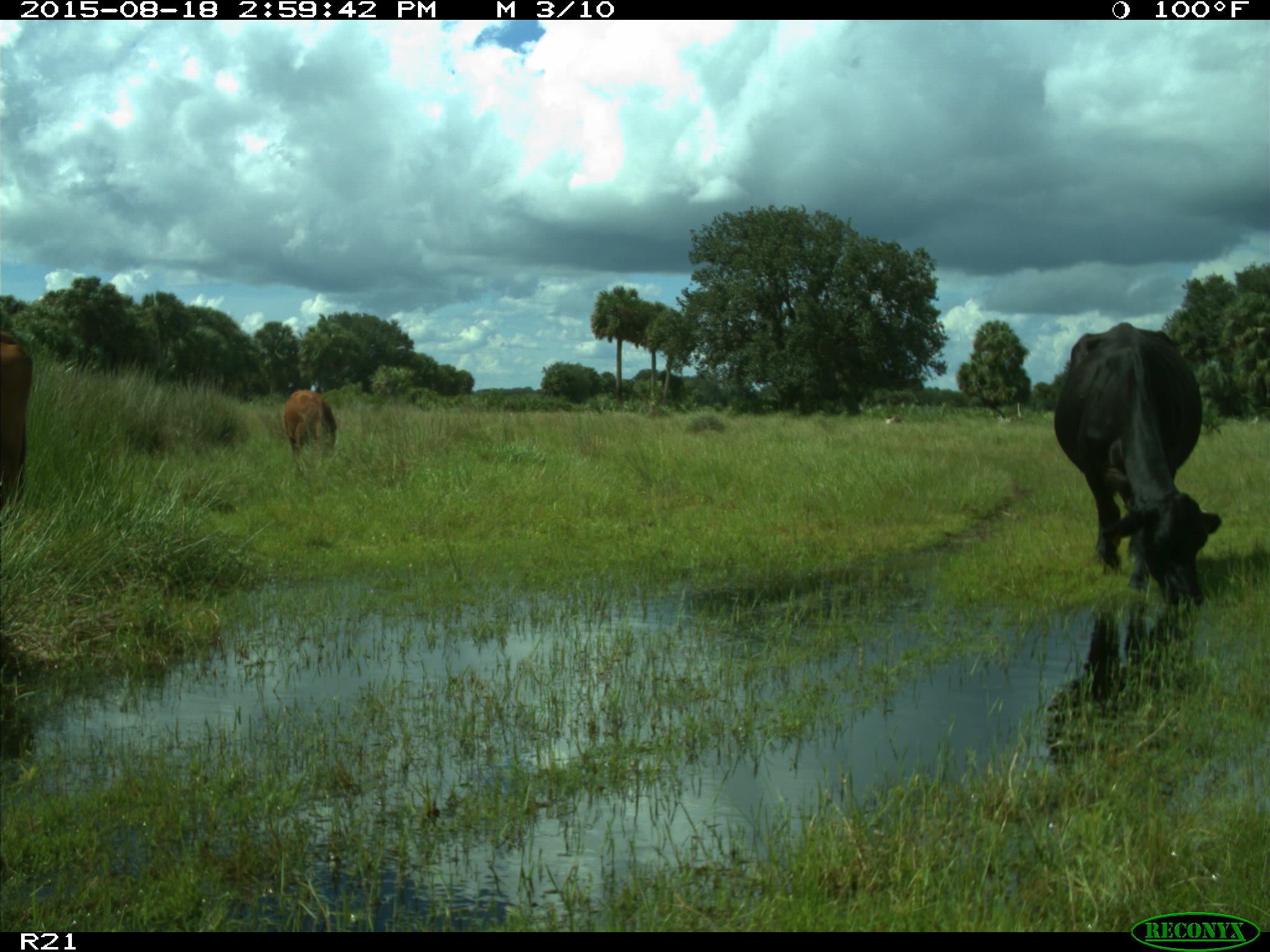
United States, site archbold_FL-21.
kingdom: Animalia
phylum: Chordata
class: Mammalia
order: Artiodactyla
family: Bovidae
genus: Bos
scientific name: Bos taurus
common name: domestic cow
Bos taurus (domestic cow).